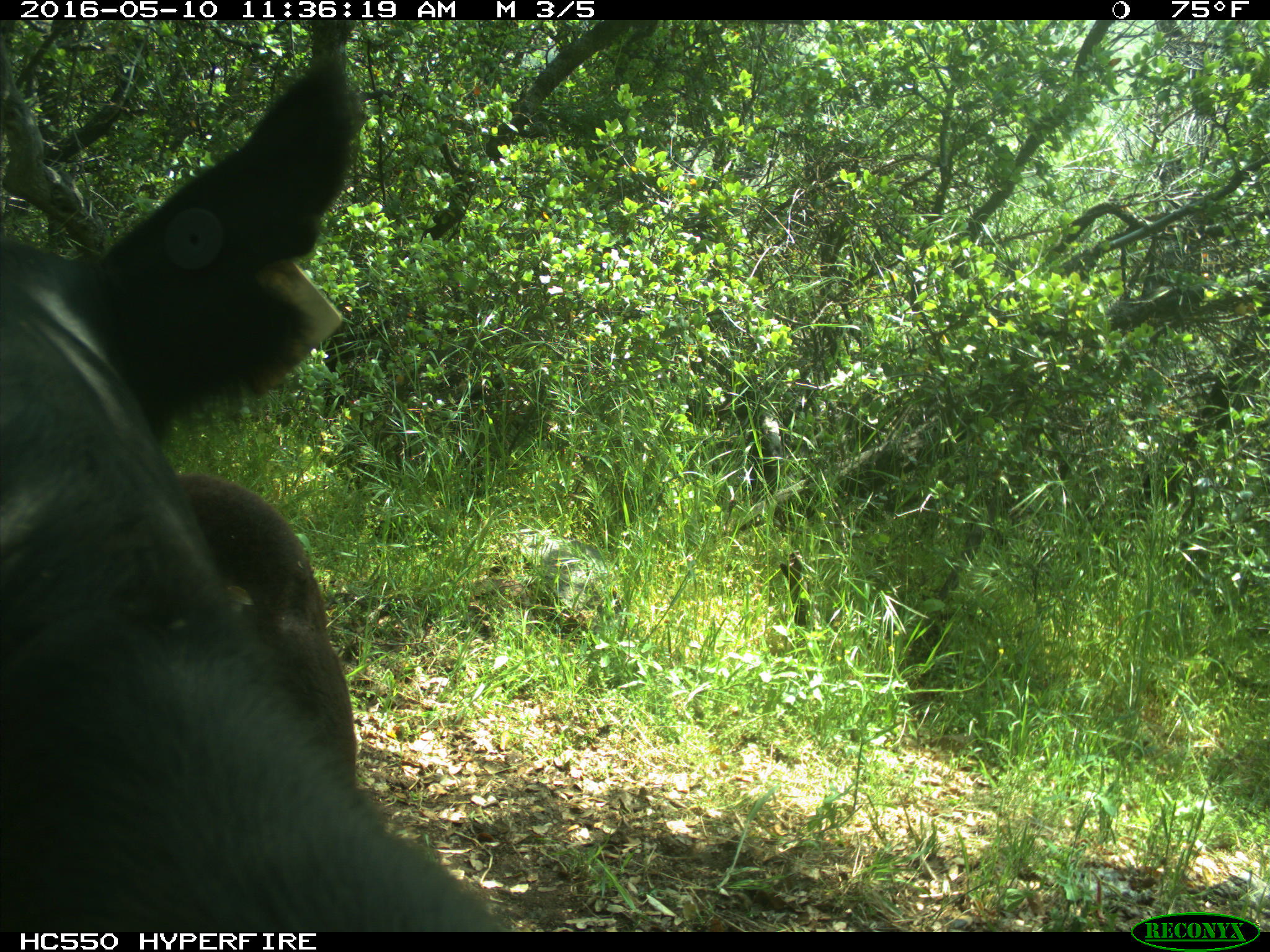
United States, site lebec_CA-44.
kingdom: Animalia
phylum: Chordata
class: Mammalia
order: Artiodactyla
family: Bovidae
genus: Bos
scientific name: Bos taurus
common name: domestic cow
Bos taurus (domestic cow).